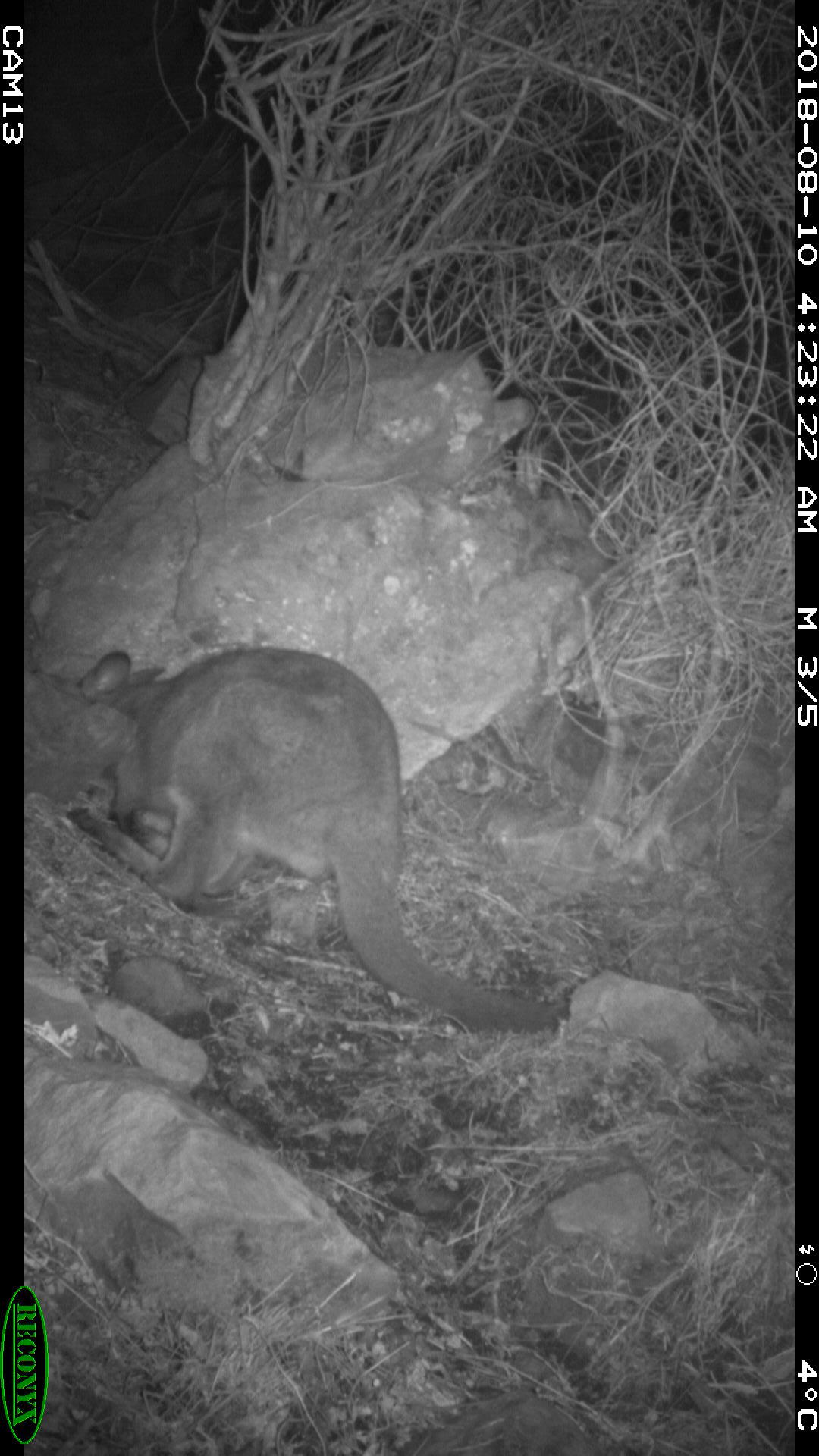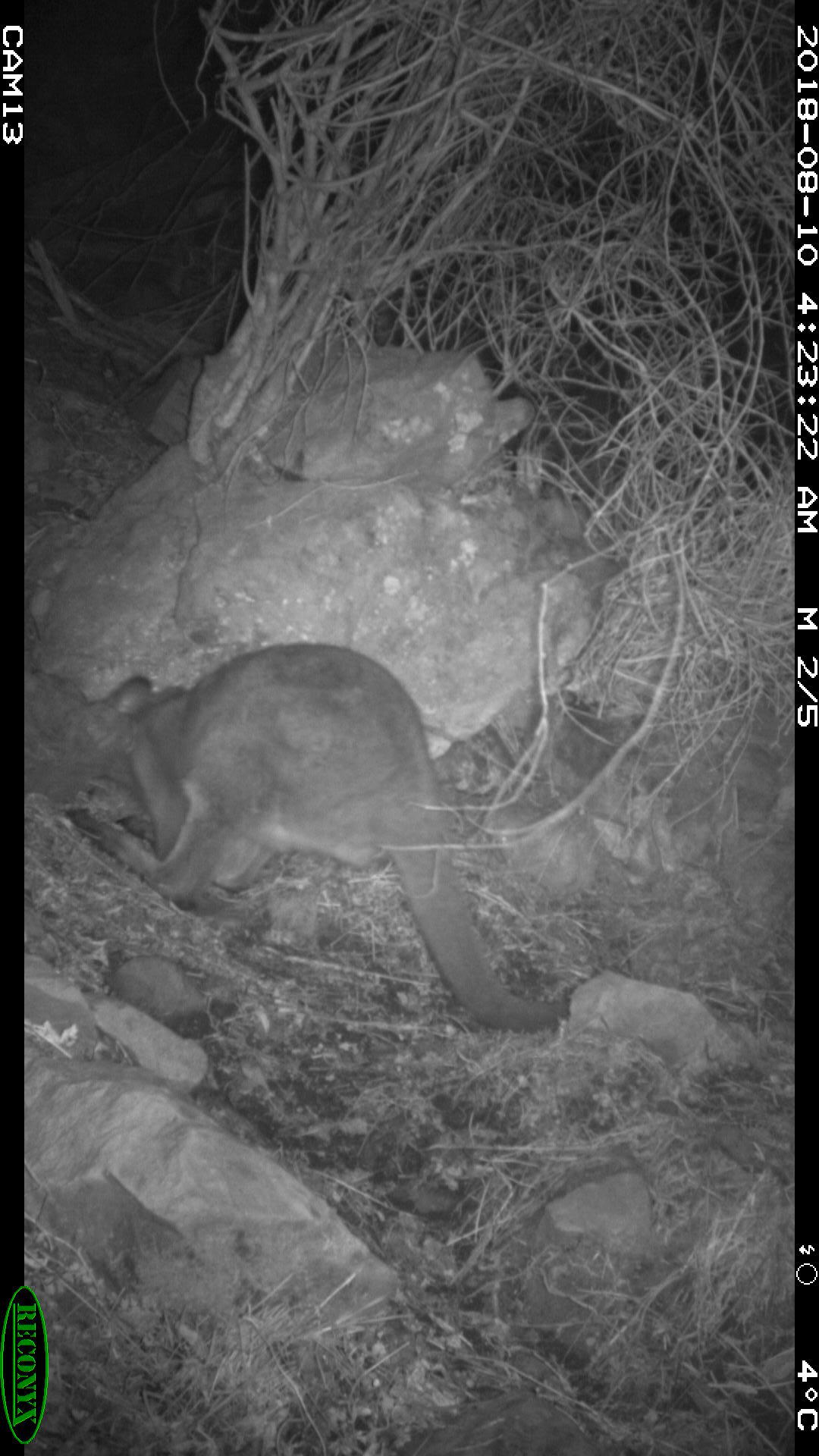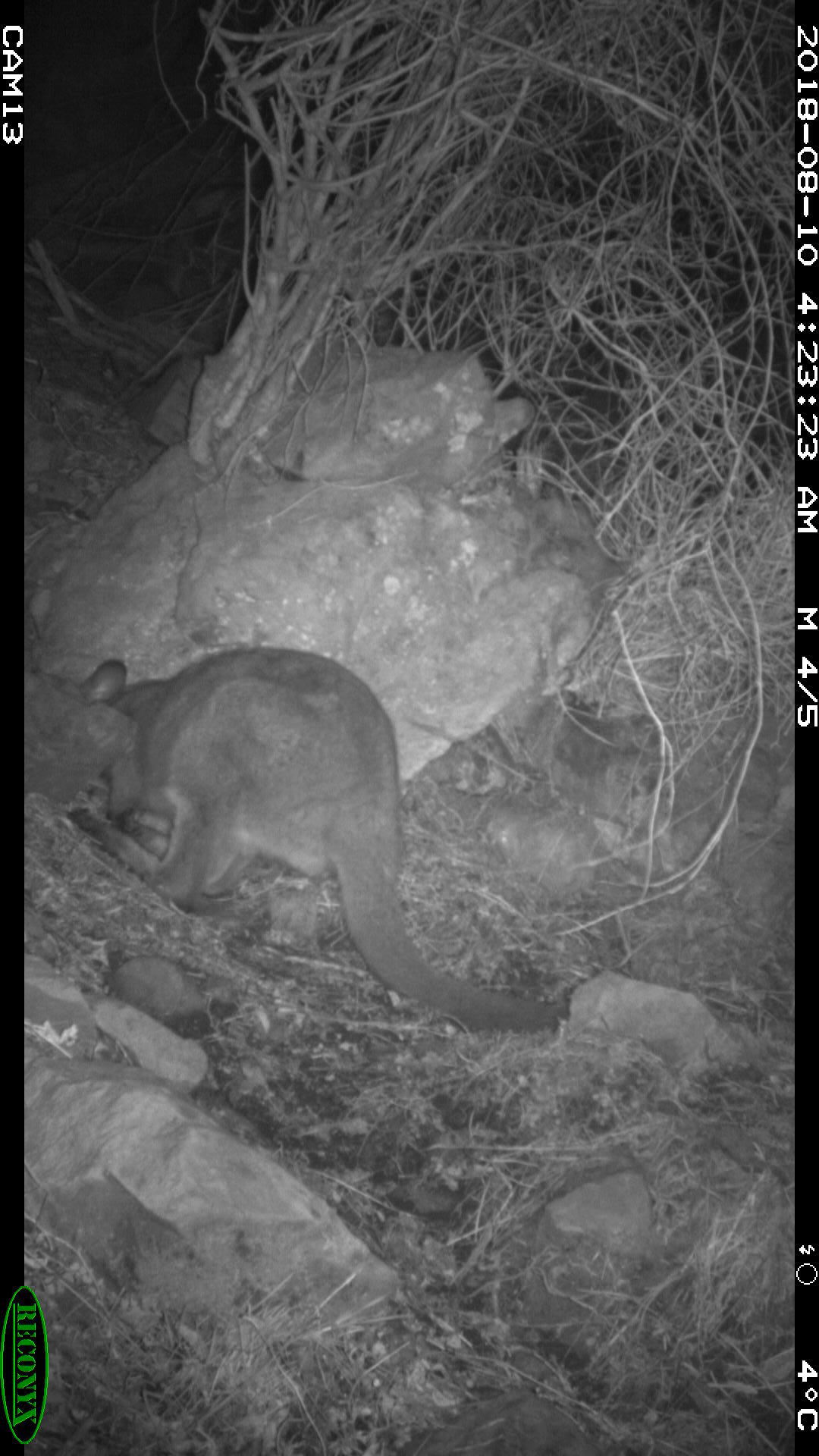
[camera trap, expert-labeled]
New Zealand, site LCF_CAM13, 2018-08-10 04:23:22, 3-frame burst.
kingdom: Animalia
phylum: Chordata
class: Mammalia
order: Diprotodontia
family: Macropodidae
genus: Notamacropus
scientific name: Notamacropus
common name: wallaby